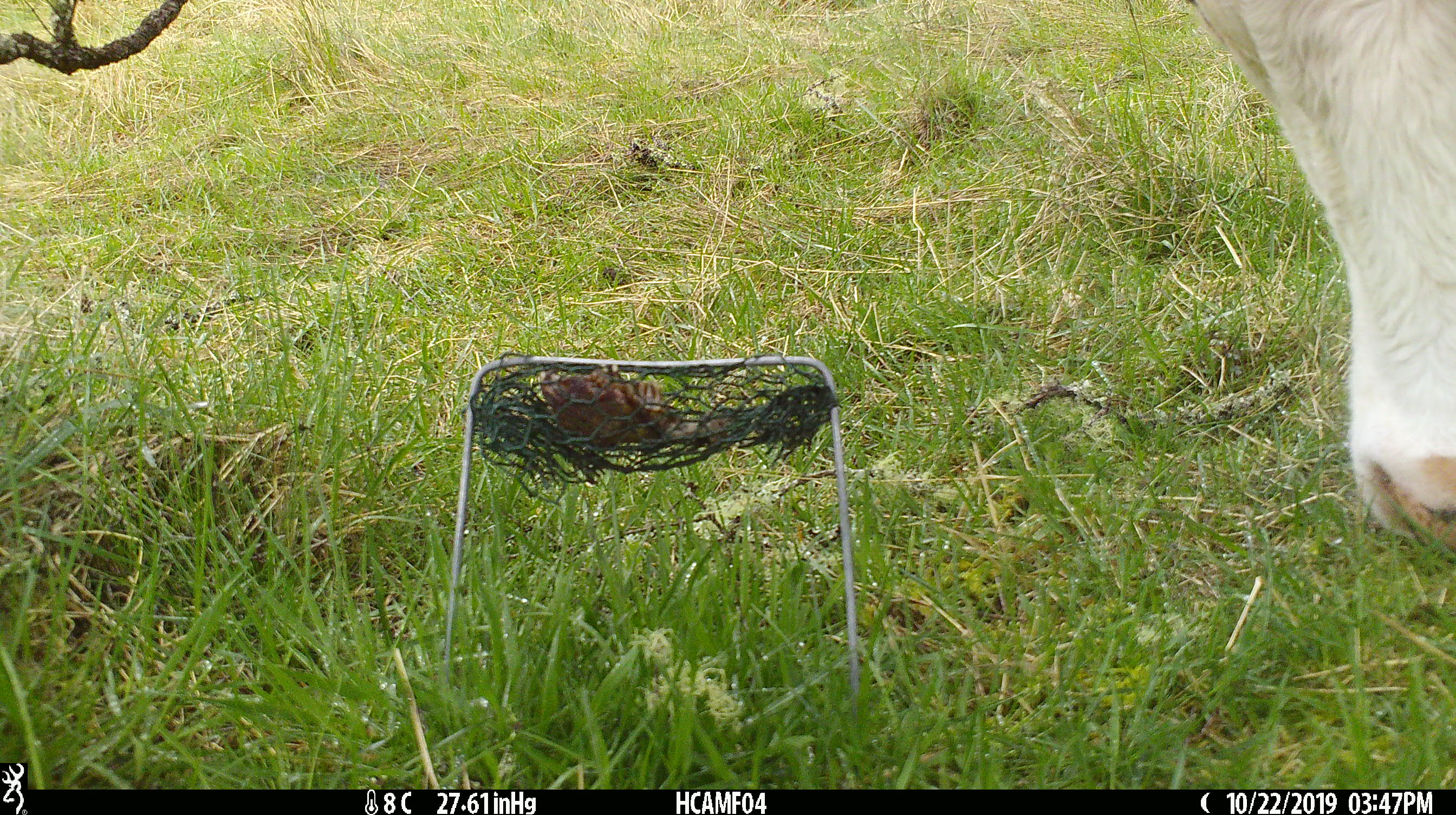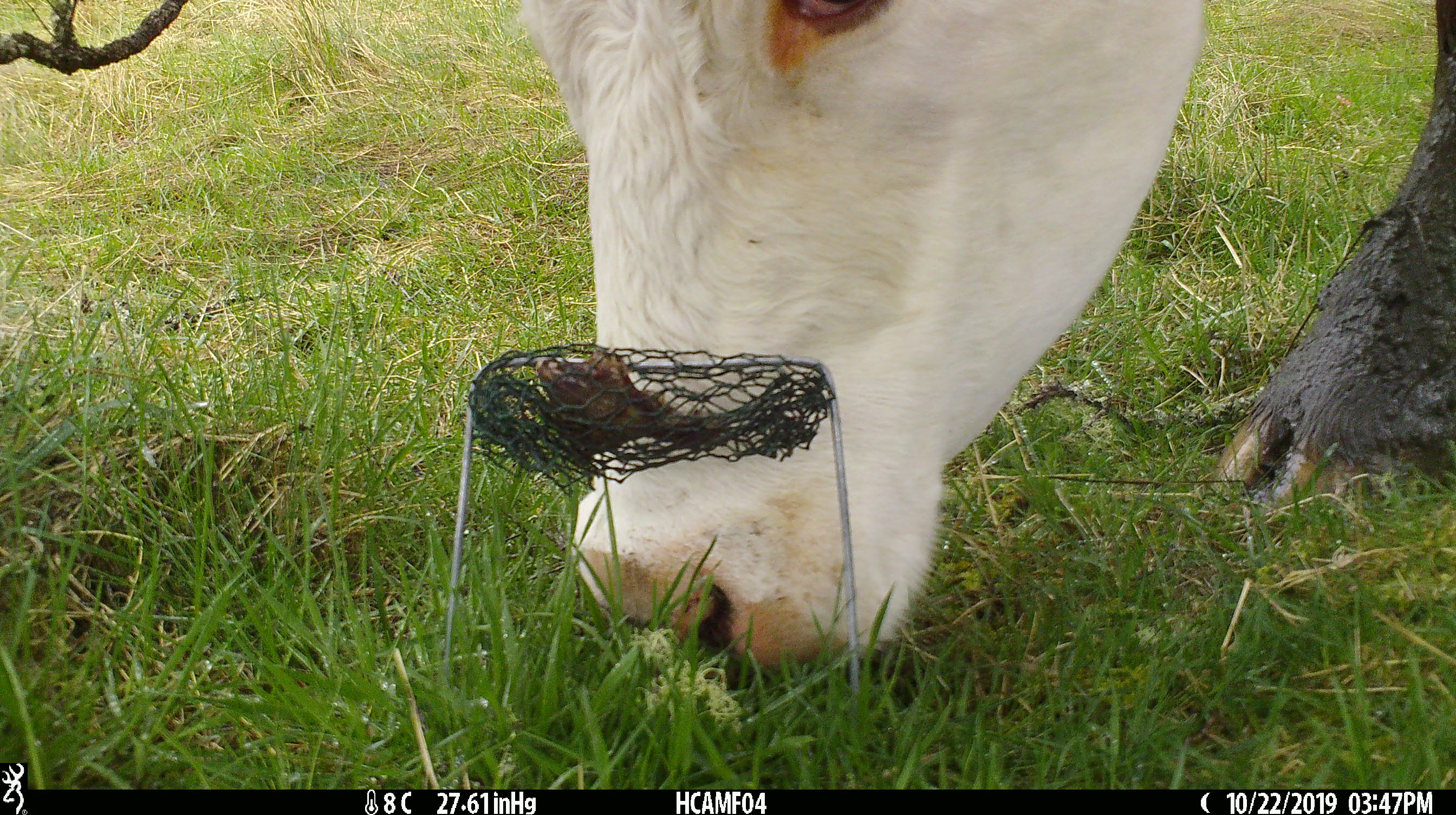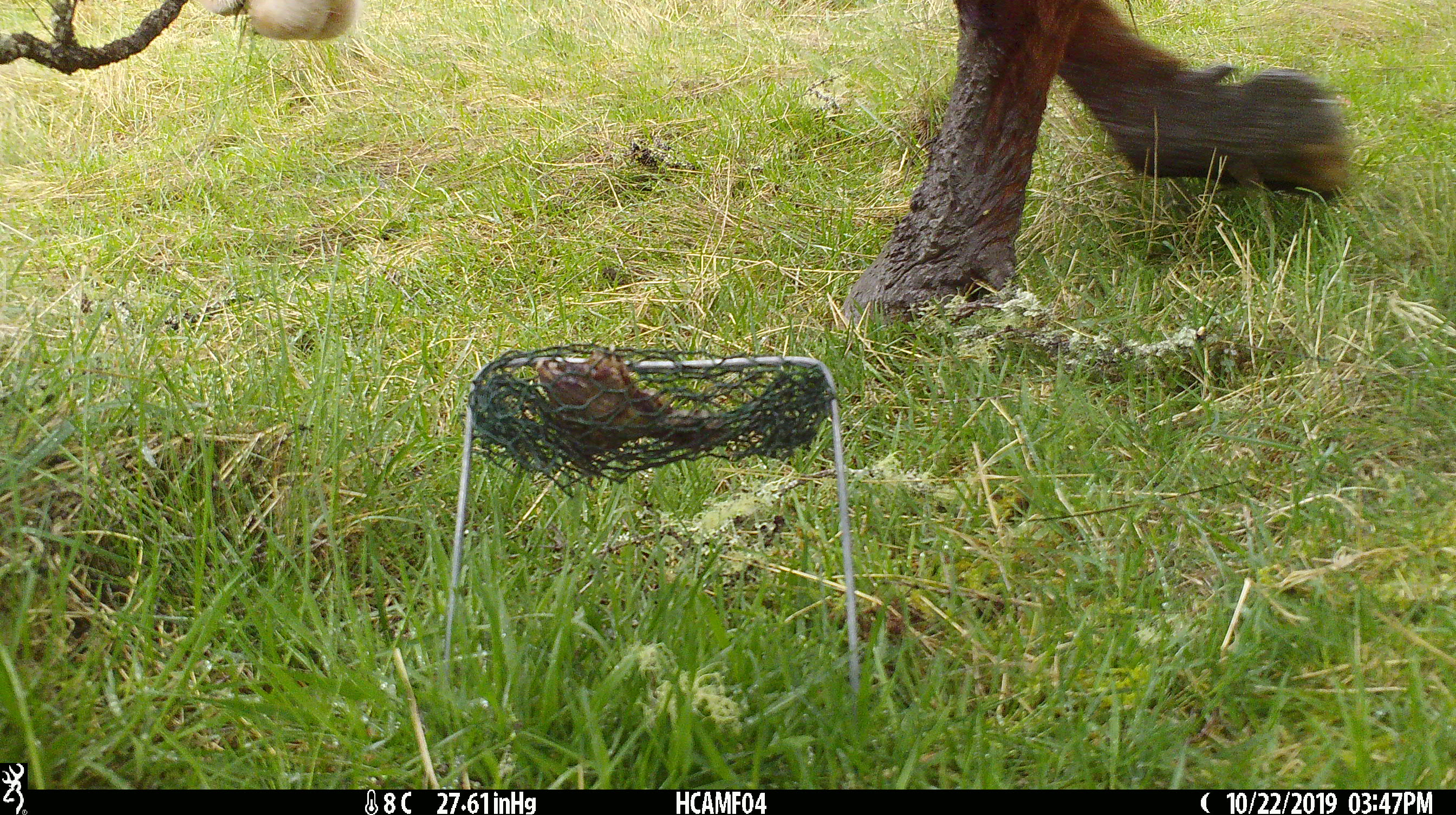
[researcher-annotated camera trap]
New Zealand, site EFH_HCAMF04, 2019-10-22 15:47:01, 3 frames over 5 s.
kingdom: Animalia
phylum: Chordata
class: Mammalia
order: Artiodactyla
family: Bovidae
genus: Bos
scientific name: Bos taurus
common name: domestic cow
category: cow